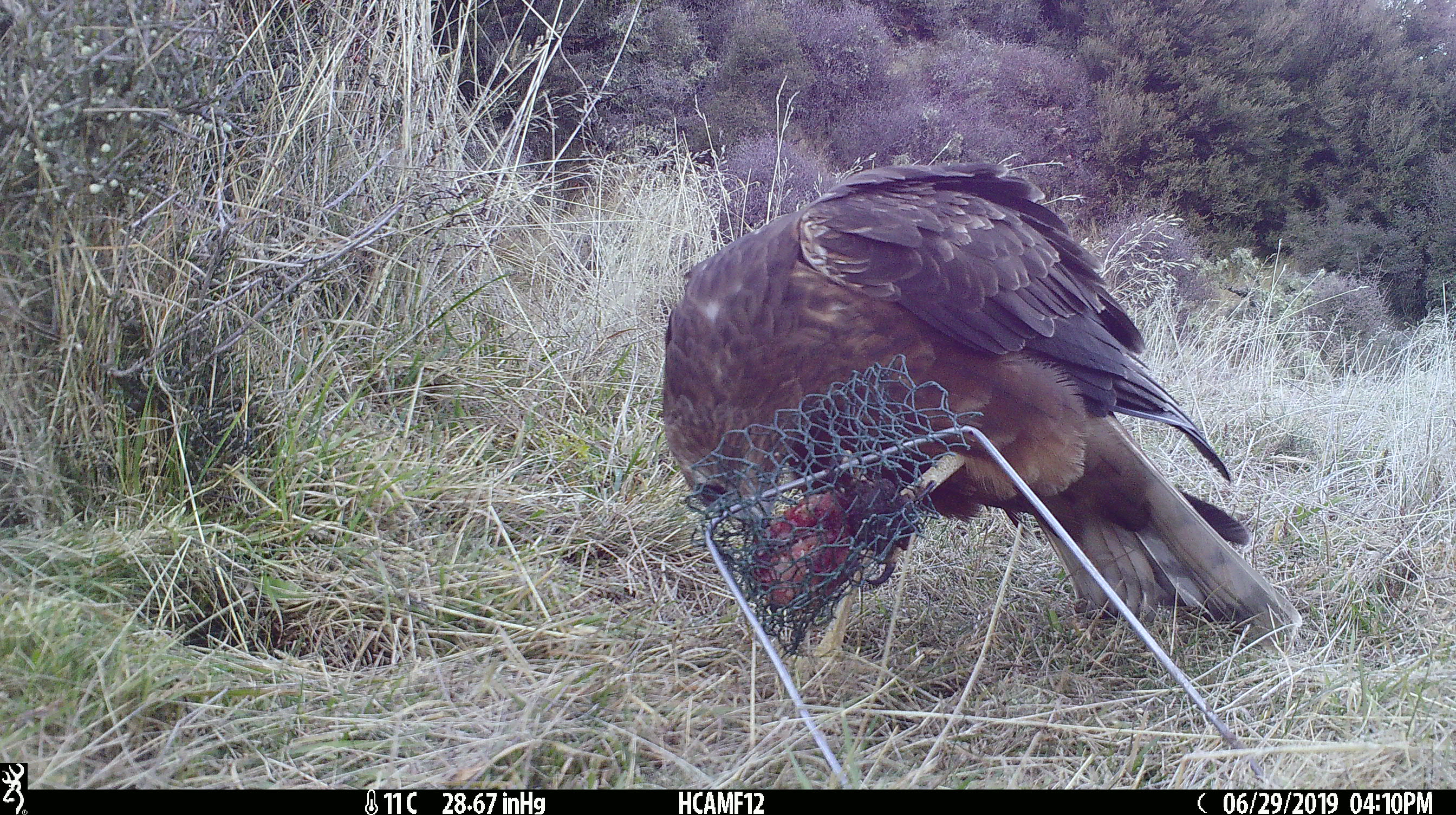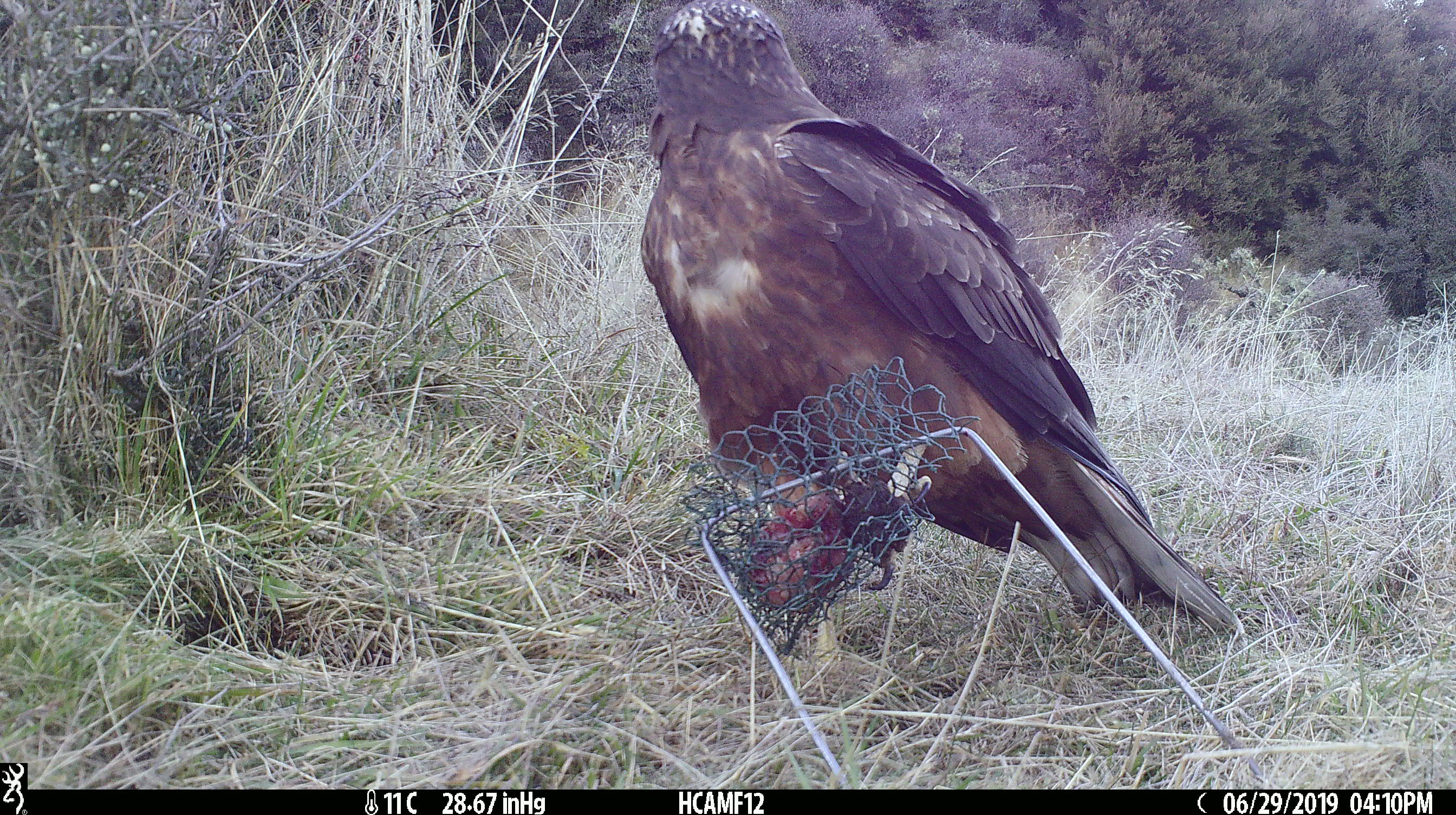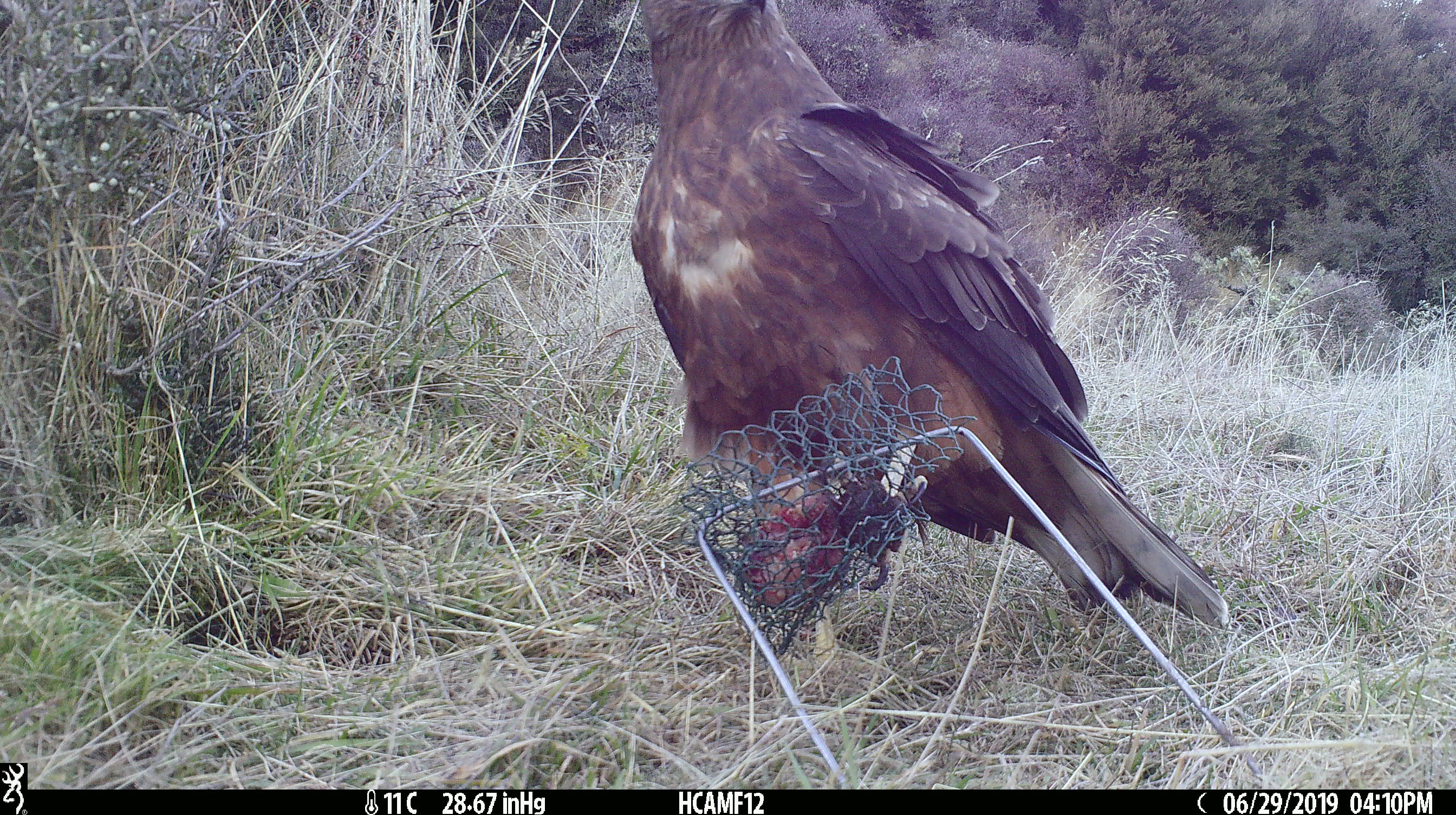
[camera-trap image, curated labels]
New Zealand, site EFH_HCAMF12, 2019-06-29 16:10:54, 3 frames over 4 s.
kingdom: Animalia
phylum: Chordata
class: Aves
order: Accipitriformes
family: Accipitridae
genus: Circus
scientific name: Circus approximans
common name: swamp harrier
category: harrier